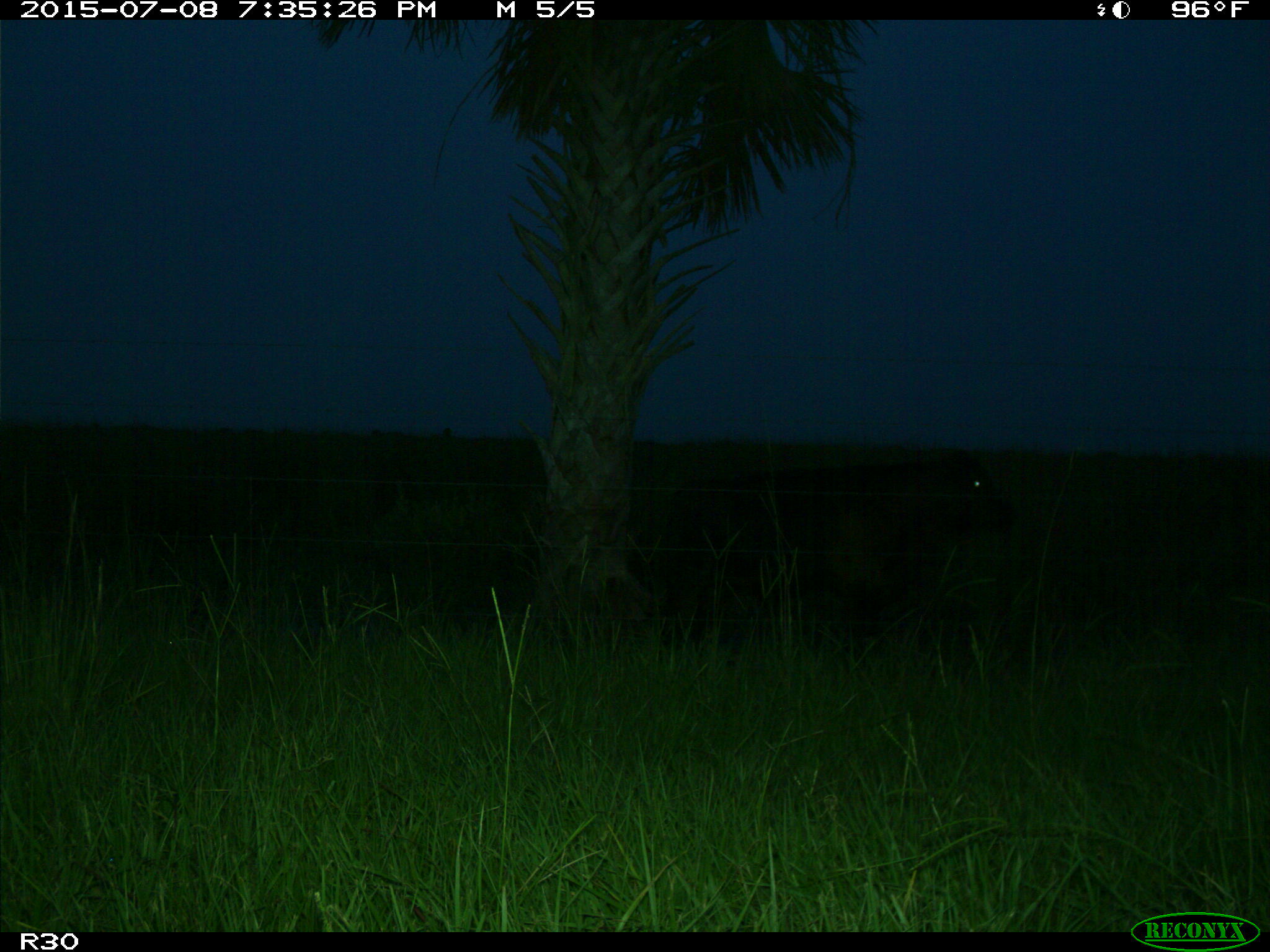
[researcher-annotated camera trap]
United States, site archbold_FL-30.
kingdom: Animalia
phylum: Chordata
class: Mammalia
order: Artiodactyla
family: Bovidae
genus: Bos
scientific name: Bos taurus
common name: domestic cow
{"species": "Bos taurus (domestic cow)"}